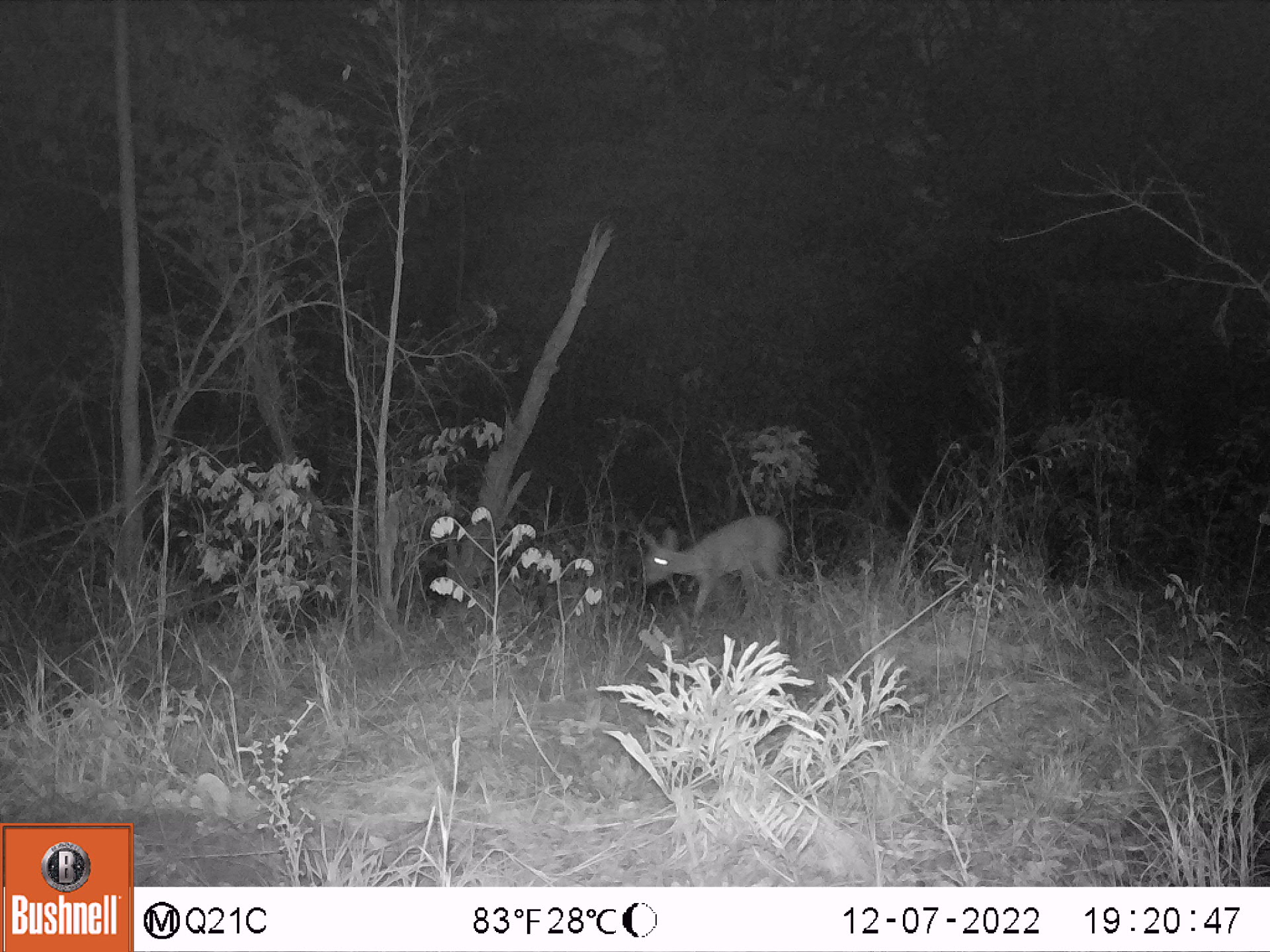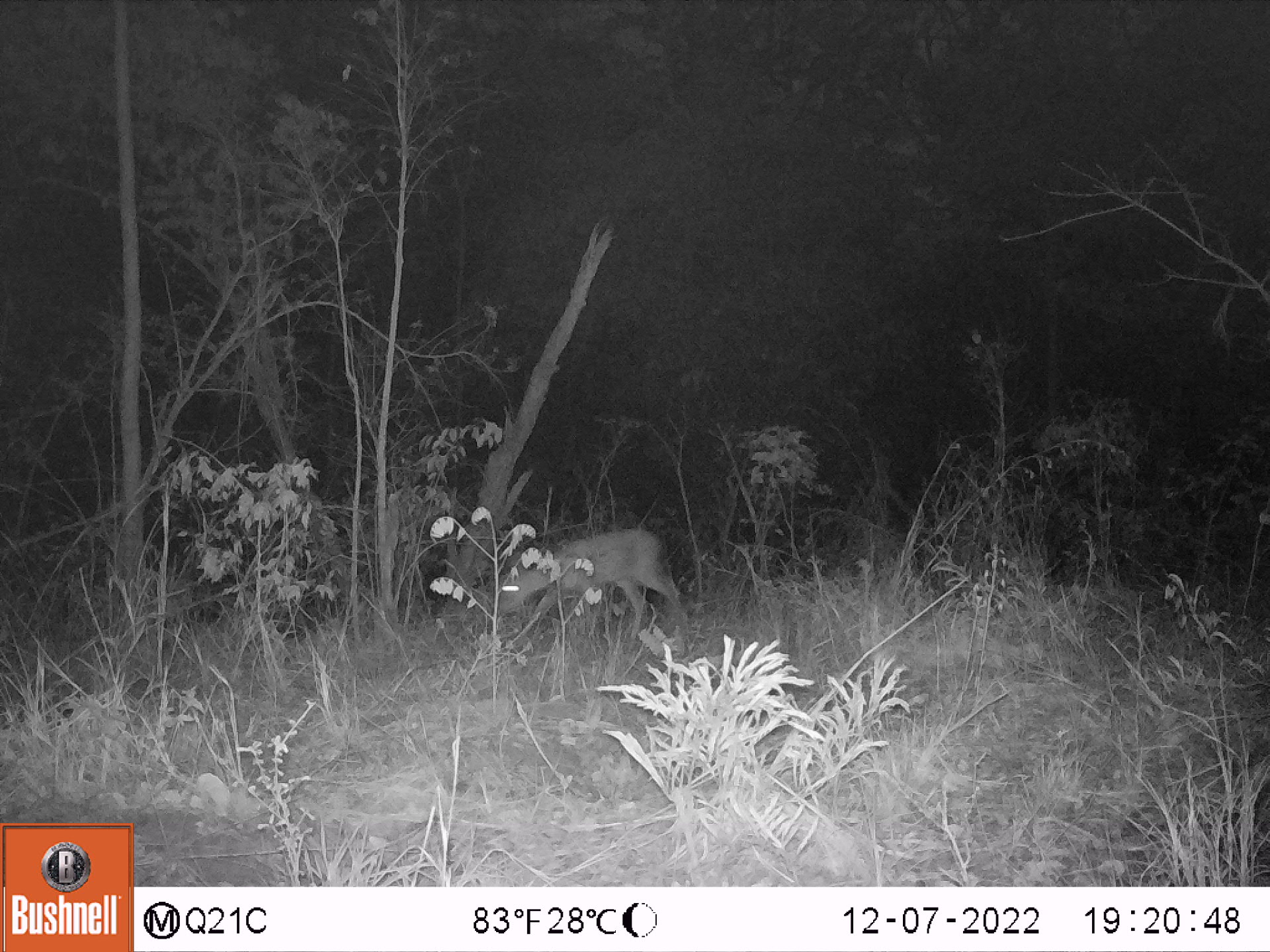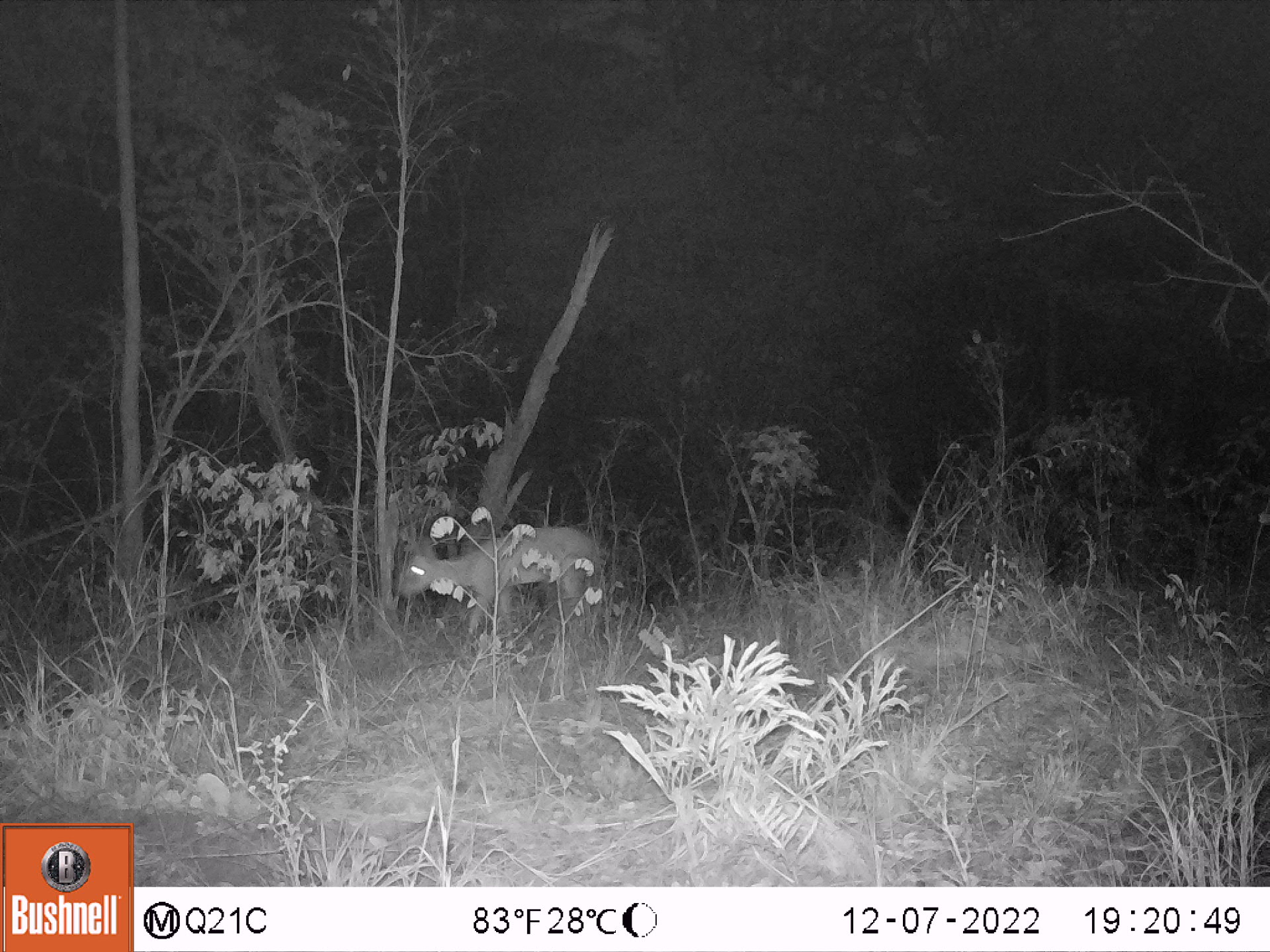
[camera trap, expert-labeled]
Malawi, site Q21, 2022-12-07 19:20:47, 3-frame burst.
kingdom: Animalia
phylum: Chordata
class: Mammalia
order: Artiodactyla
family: Bovidae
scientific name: Antilopinae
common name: small antelope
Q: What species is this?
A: Small antelope (Antilopinae).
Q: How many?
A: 1.